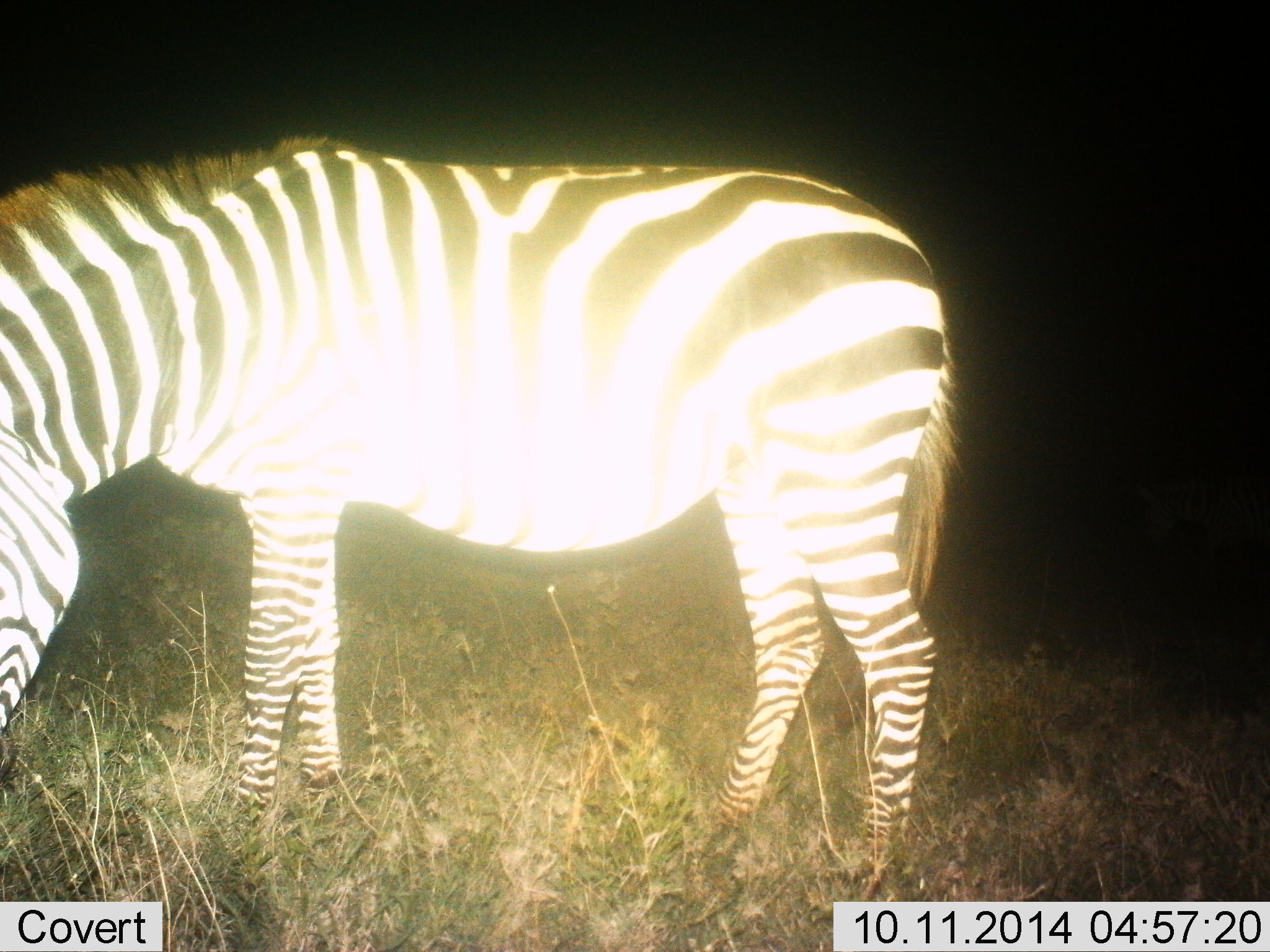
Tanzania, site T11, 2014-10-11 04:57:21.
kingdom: Animalia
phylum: Chordata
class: Mammalia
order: Perissodactyla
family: Equidae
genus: Equus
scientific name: Equus quagga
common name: plains zebra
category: zebra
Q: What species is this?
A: Zebra (plains zebra) (Equus quagga).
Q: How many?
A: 1.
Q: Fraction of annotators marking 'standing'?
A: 20%.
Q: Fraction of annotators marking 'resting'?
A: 0%.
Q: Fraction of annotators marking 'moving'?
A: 0%.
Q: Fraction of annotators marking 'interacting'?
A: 0%.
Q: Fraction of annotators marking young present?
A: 0%.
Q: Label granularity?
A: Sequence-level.